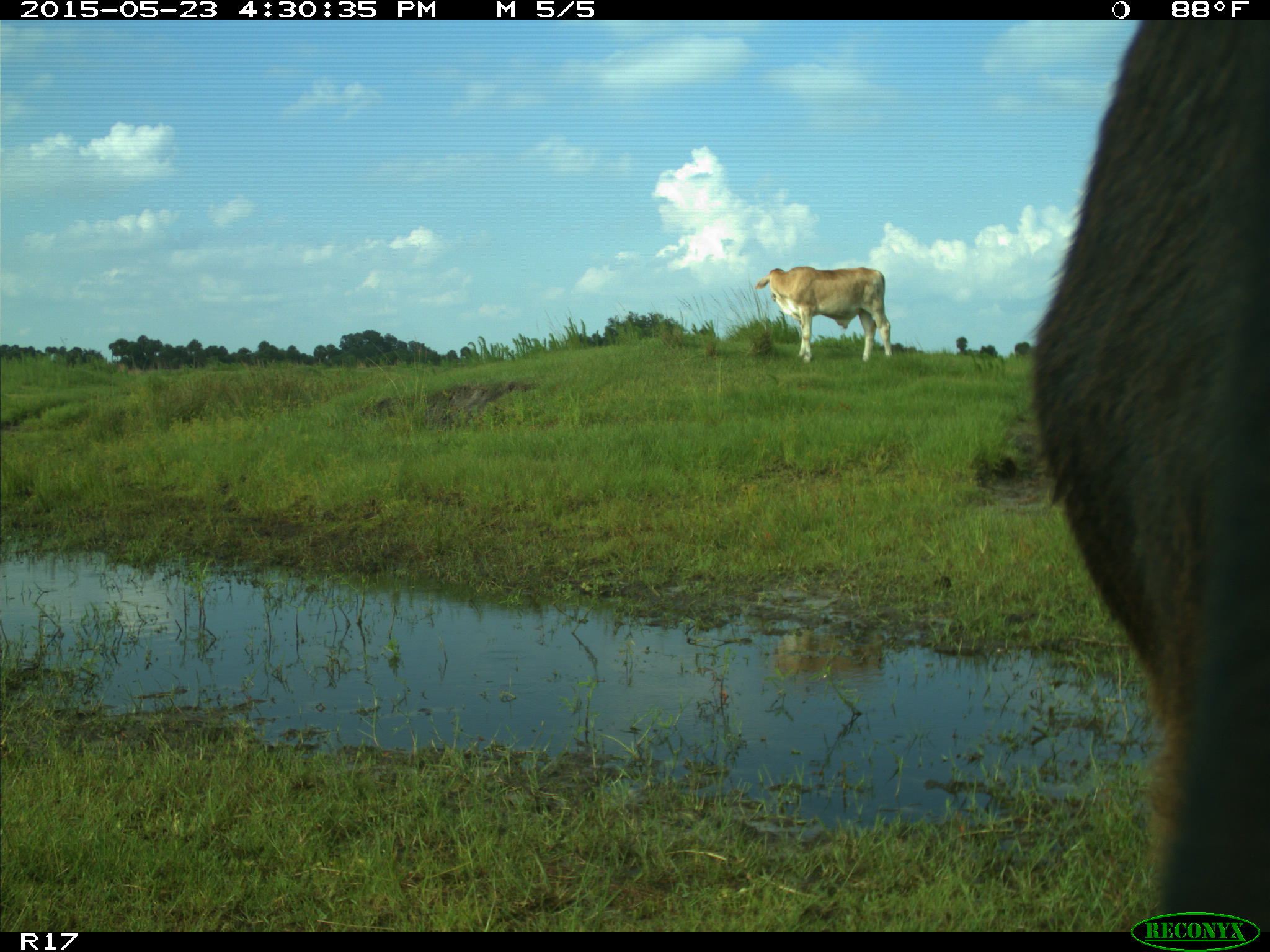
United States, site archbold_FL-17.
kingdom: Animalia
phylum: Chordata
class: Mammalia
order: Artiodactyla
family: Bovidae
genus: Bos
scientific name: Bos taurus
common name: domestic cow